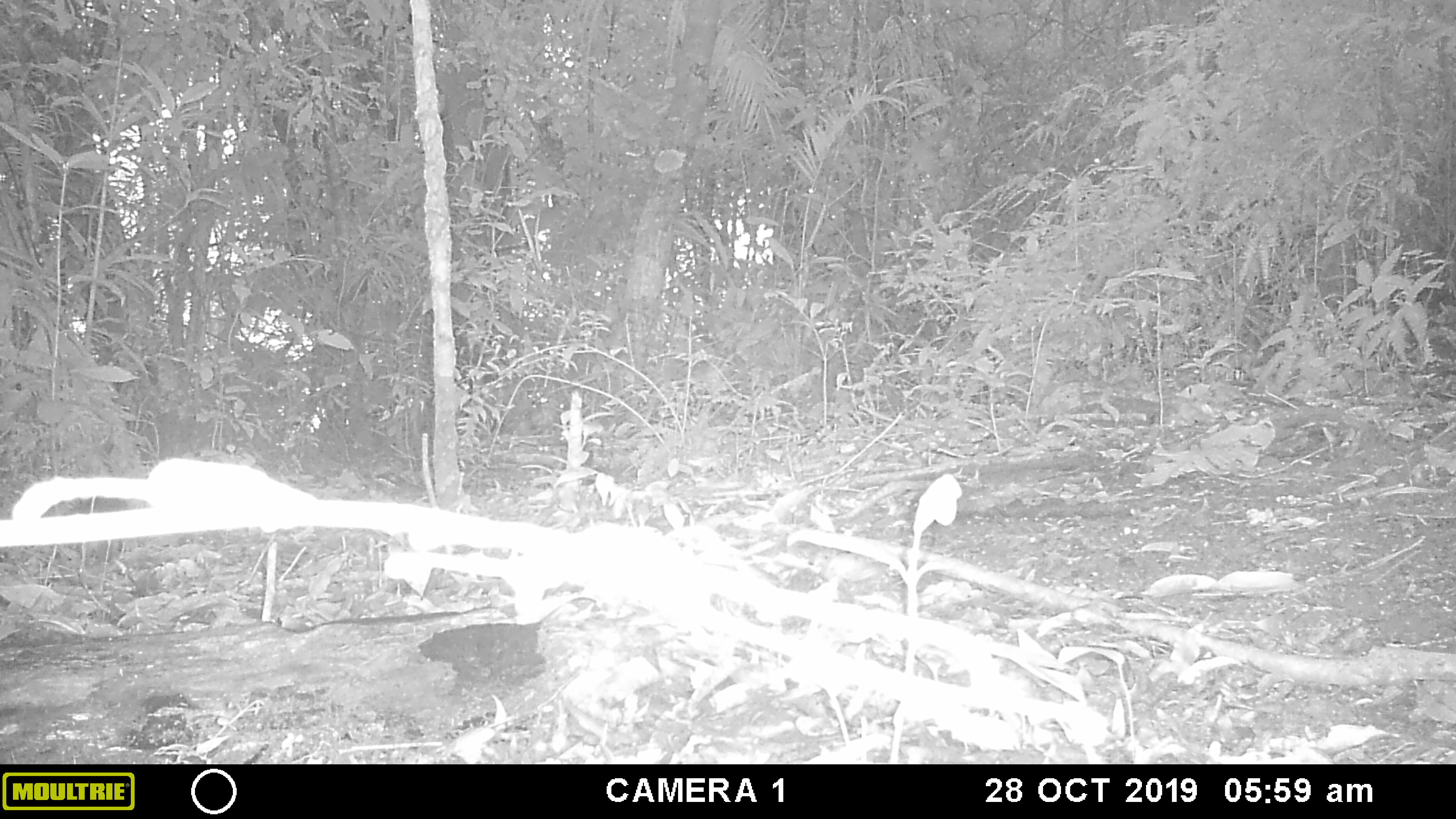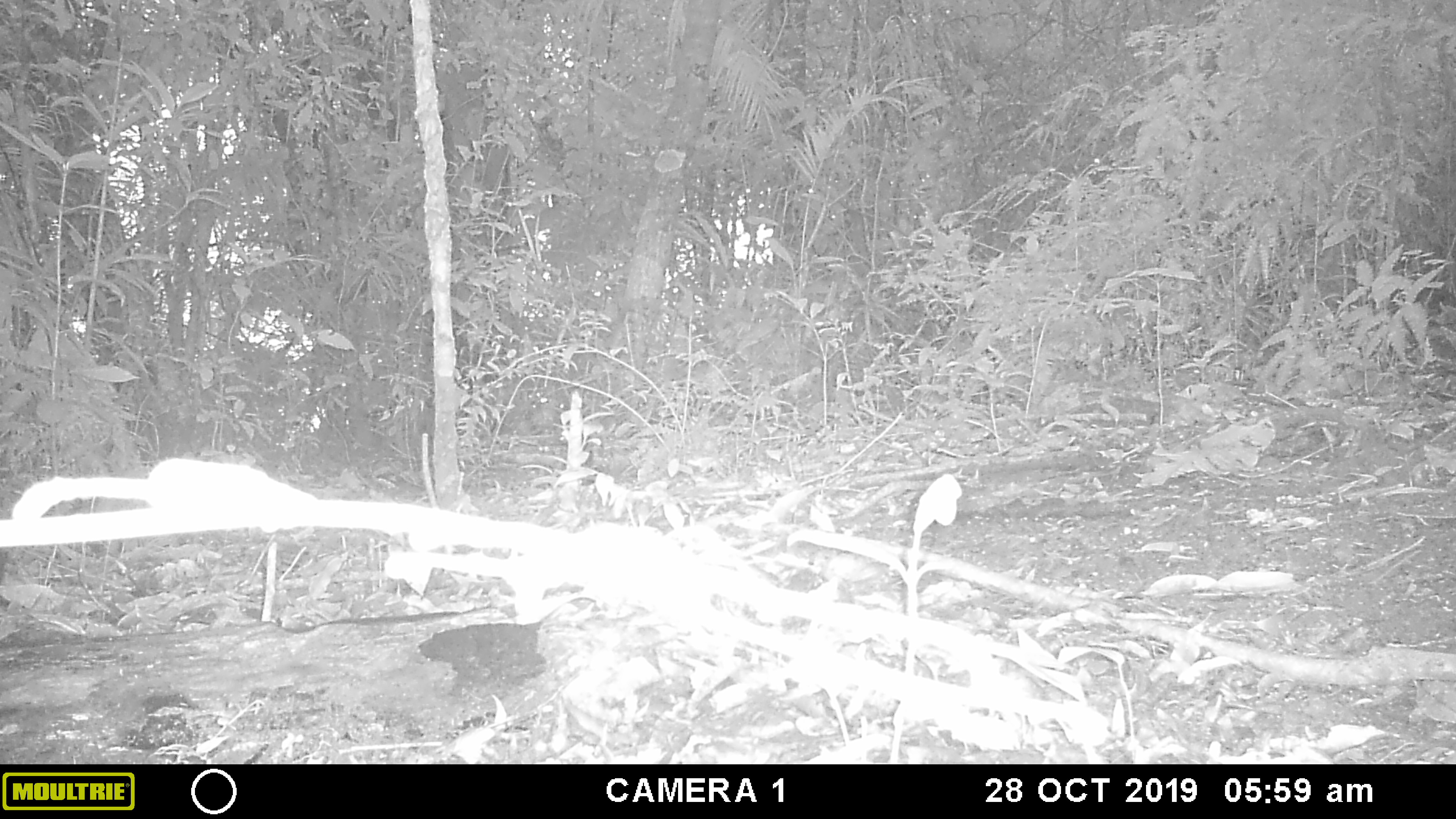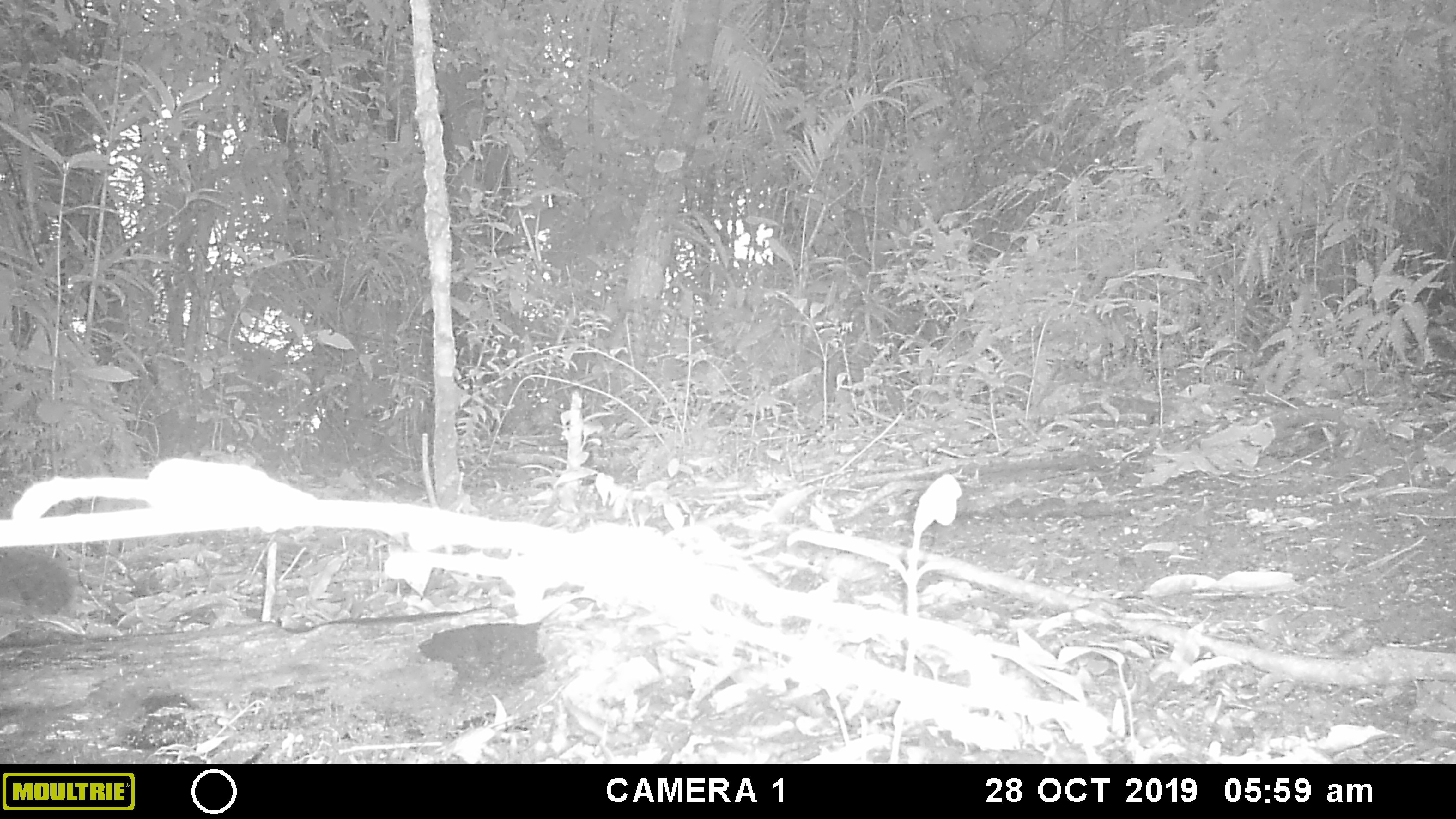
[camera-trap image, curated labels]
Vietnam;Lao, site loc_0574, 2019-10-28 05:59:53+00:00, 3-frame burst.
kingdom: Animalia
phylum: Chordata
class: Mammalia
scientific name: Mammalia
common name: mammal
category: unidentified small mammal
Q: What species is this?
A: Unidentified small mammal (mammal) (Mammalia).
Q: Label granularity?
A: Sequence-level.